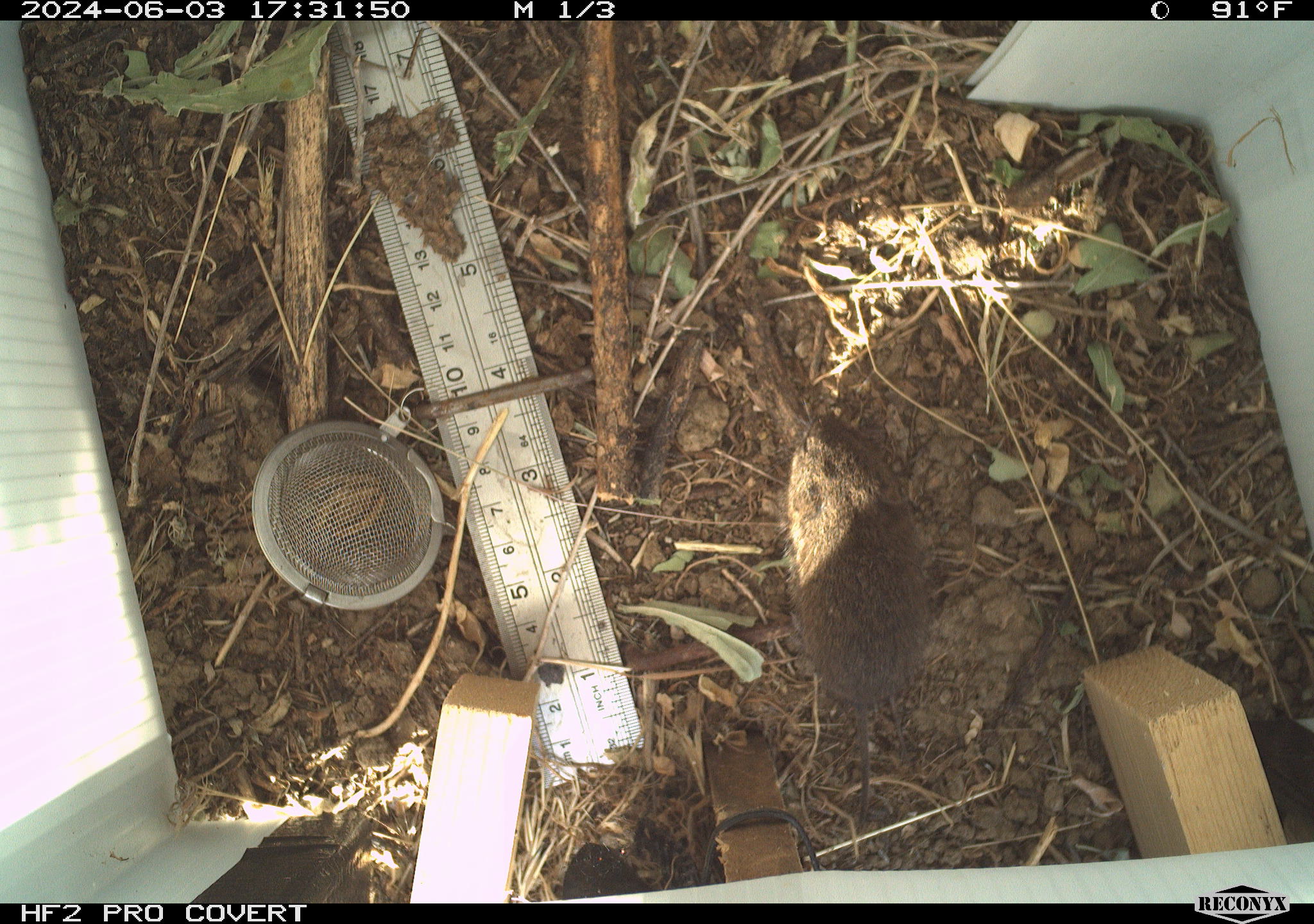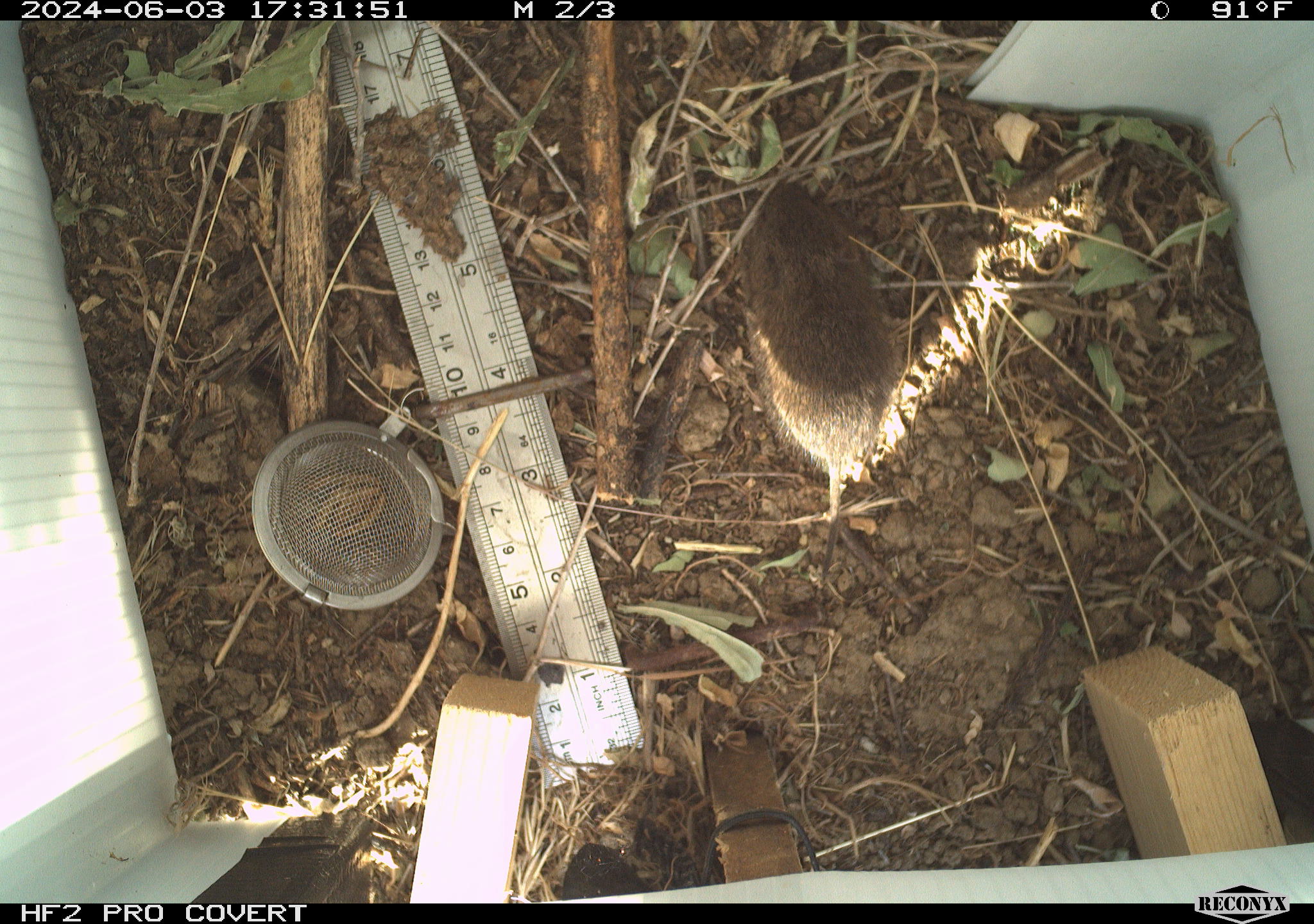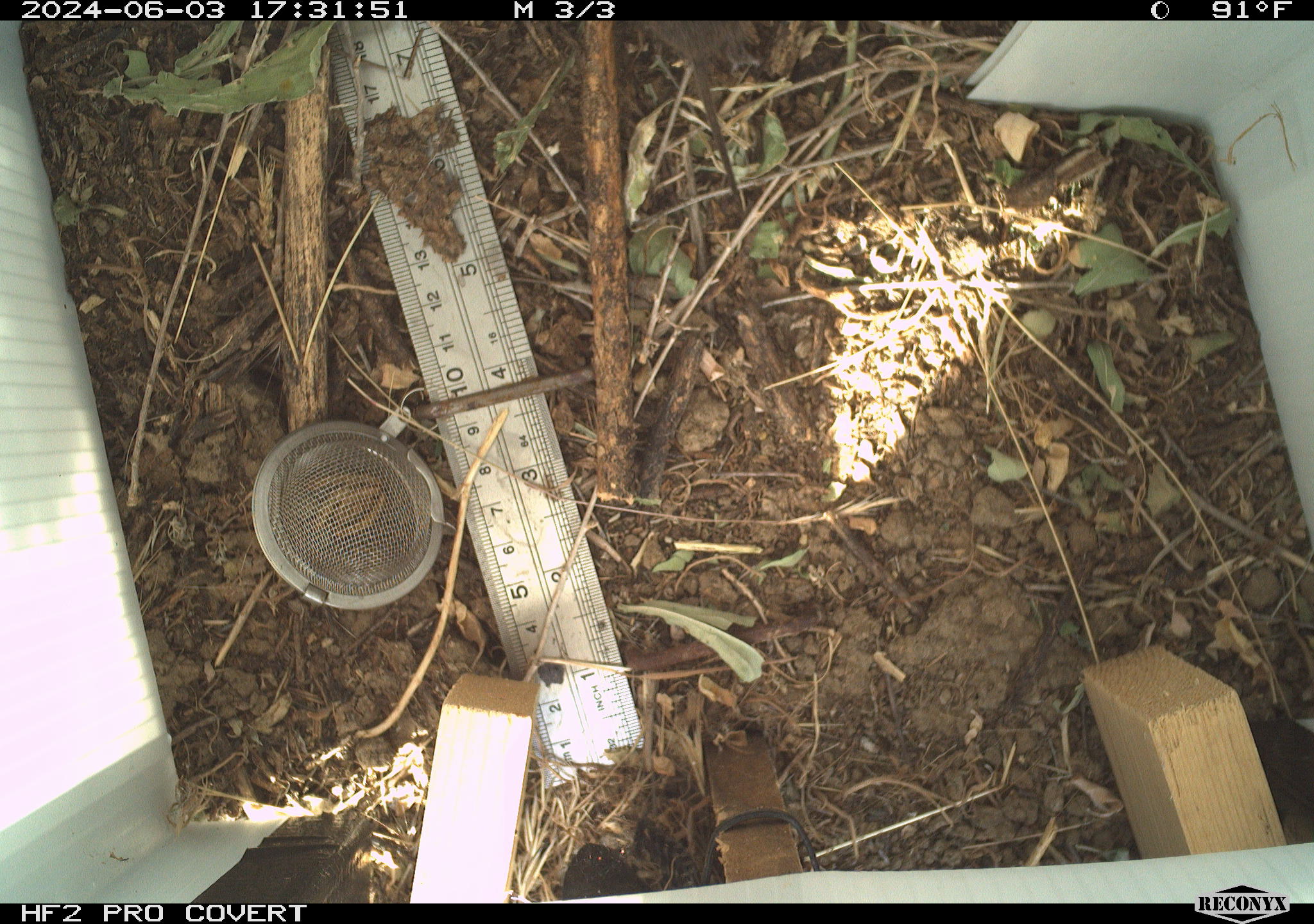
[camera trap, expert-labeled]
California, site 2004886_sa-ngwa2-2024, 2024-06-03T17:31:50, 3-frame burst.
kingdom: Animalia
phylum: Chordata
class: Mammalia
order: Rodentia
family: Cricetidae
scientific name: Arvicolinae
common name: voles, lemmings, and muskrats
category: arvicolinae subfamily